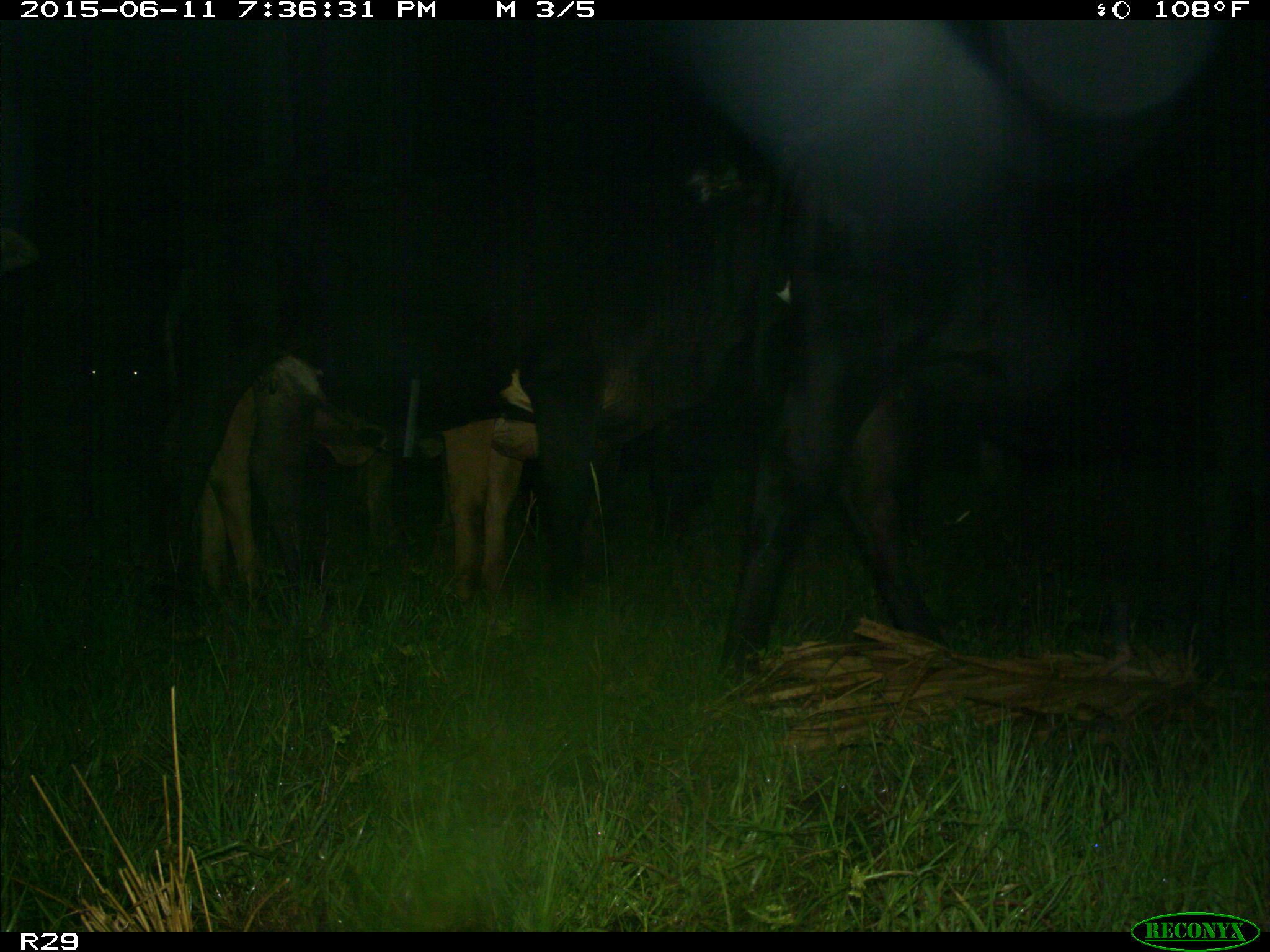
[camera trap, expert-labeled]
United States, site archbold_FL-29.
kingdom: Animalia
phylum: Chordata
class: Mammalia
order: Artiodactyla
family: Bovidae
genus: Bos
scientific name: Bos taurus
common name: domestic cow